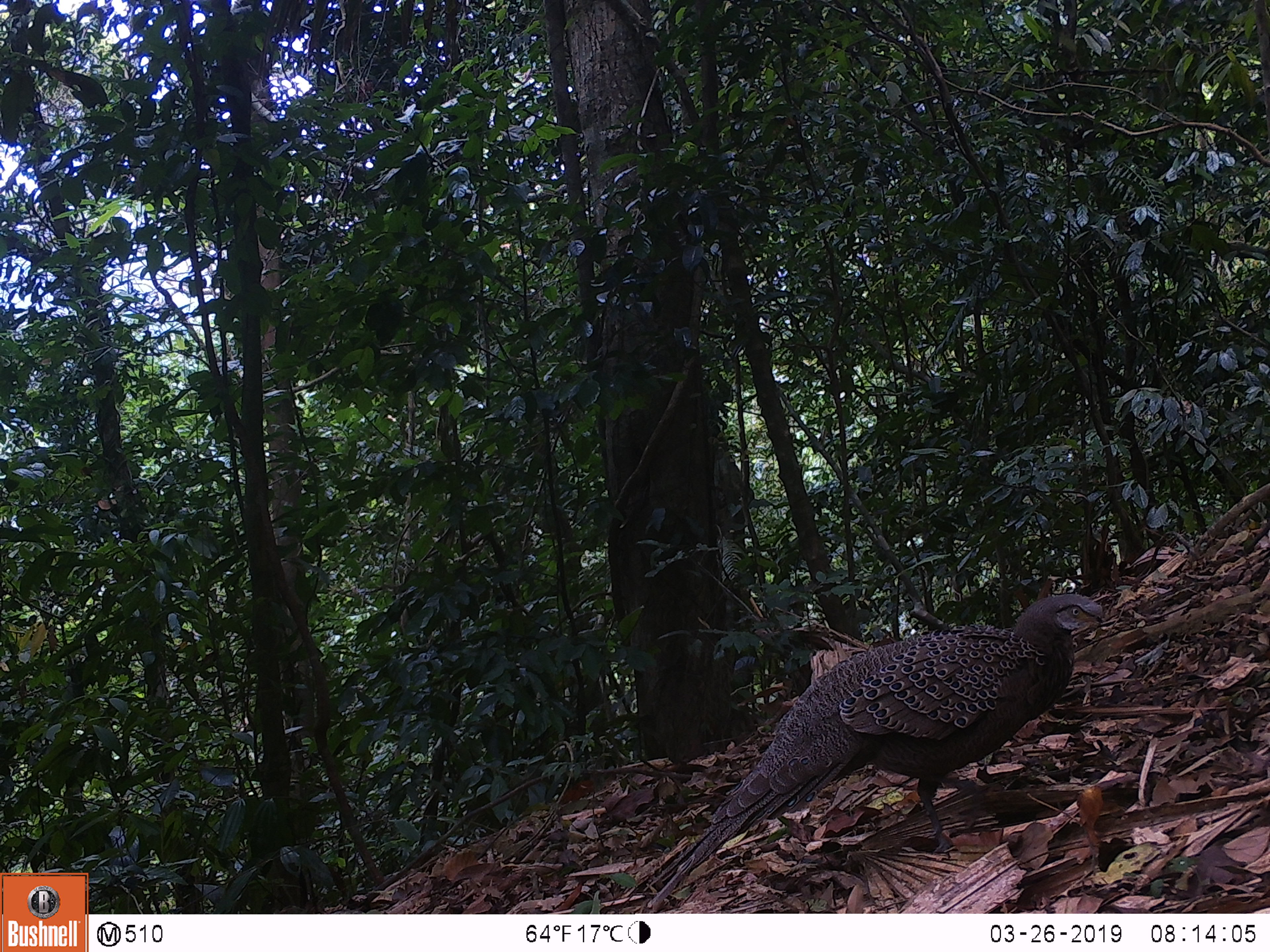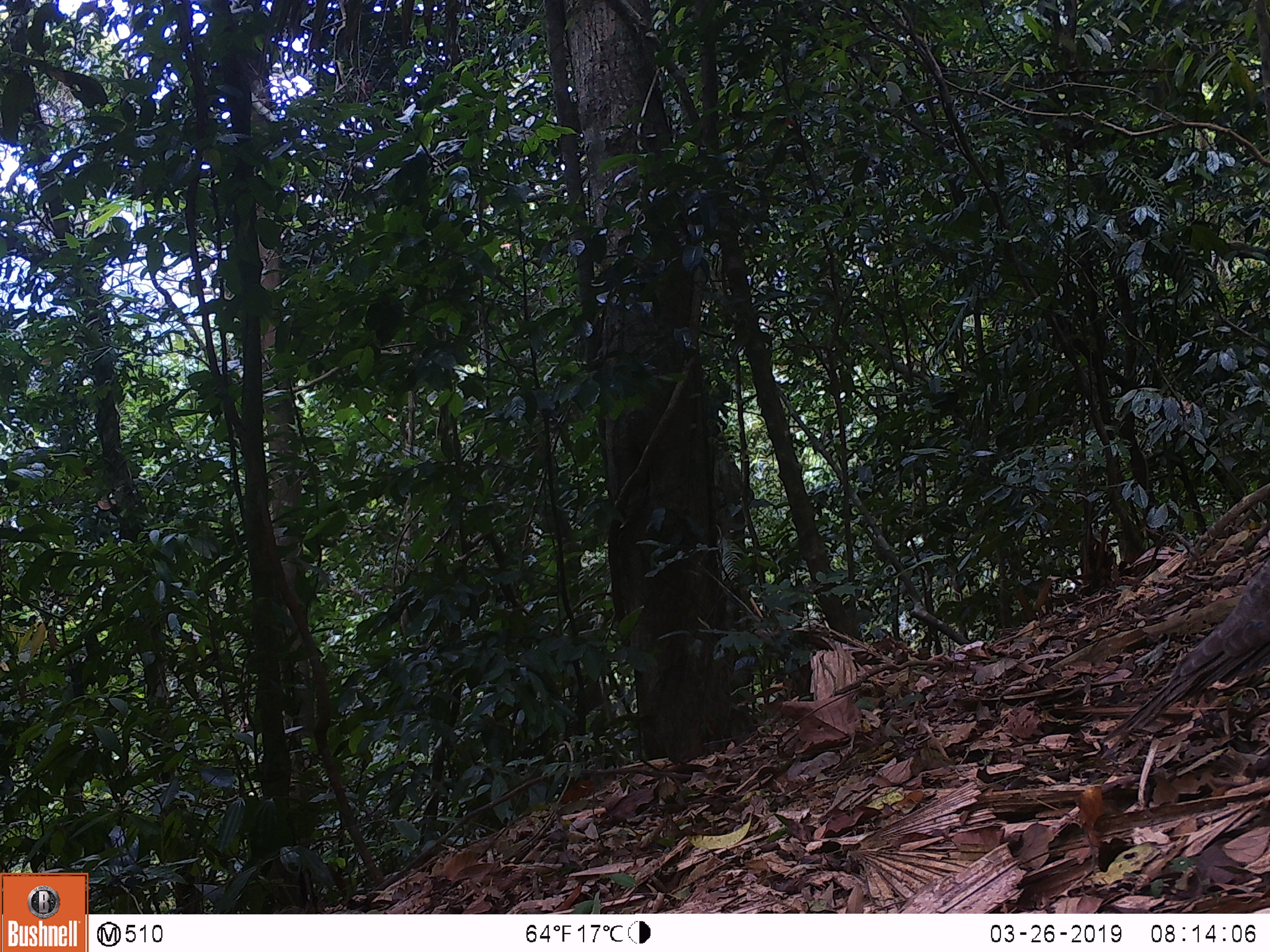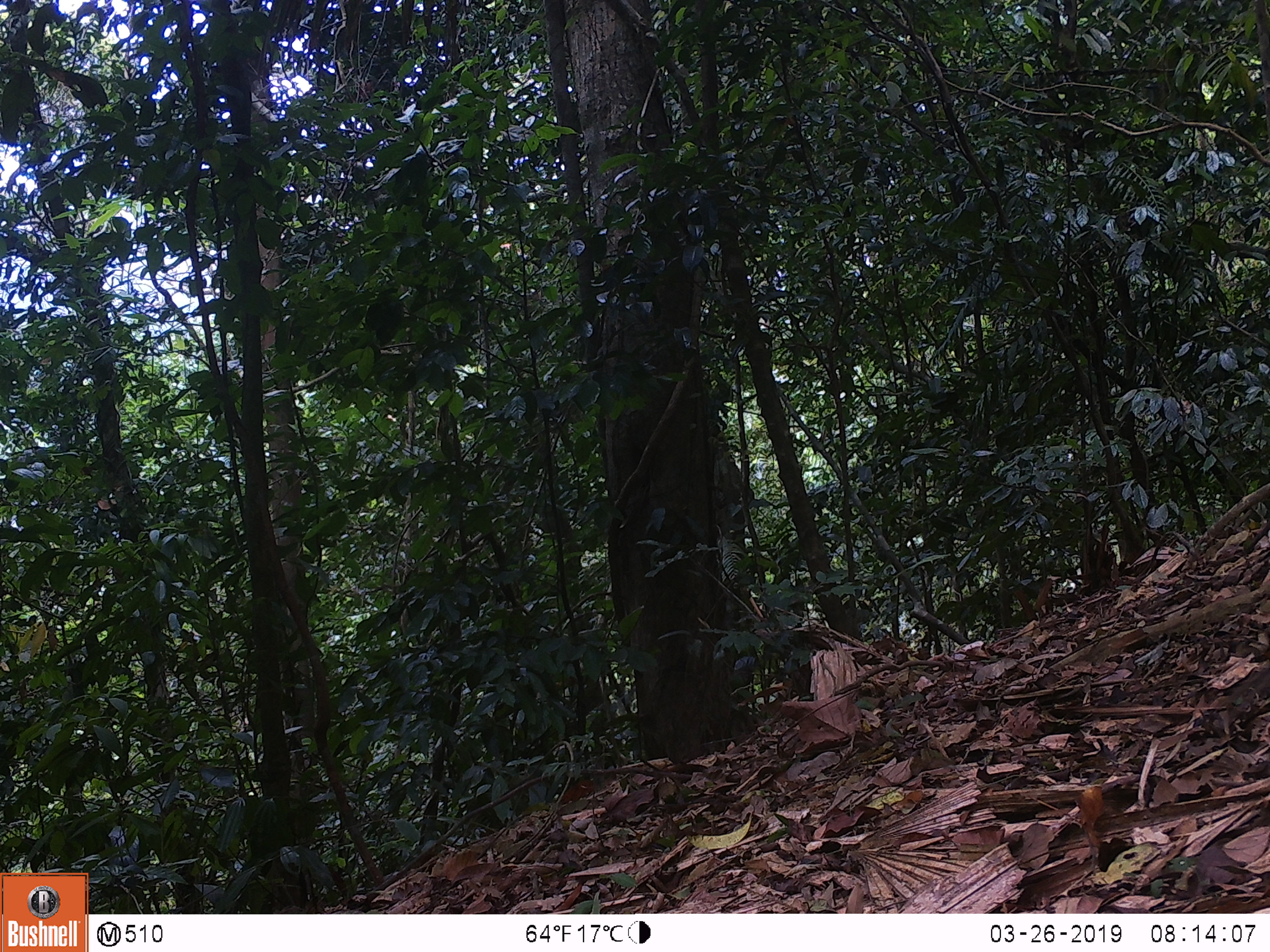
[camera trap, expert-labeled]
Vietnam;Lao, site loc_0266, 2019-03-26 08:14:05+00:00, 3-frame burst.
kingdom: Animalia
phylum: Chordata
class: Aves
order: Galliformes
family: Phasianidae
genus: Polyplectron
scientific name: Polyplectron bicalcaratum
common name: gray peacock-pheasant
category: grey peacock pheasant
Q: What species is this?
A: Grey peacock pheasant (gray peacock-pheasant) (Polyplectron bicalcaratum).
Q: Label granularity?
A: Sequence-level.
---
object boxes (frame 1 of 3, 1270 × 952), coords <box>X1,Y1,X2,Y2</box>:
grey peacock pheasant: <box>651,592,1103,911</box>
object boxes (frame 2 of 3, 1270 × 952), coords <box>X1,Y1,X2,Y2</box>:
grey peacock pheasant: <box>1109,554,1270,735</box>